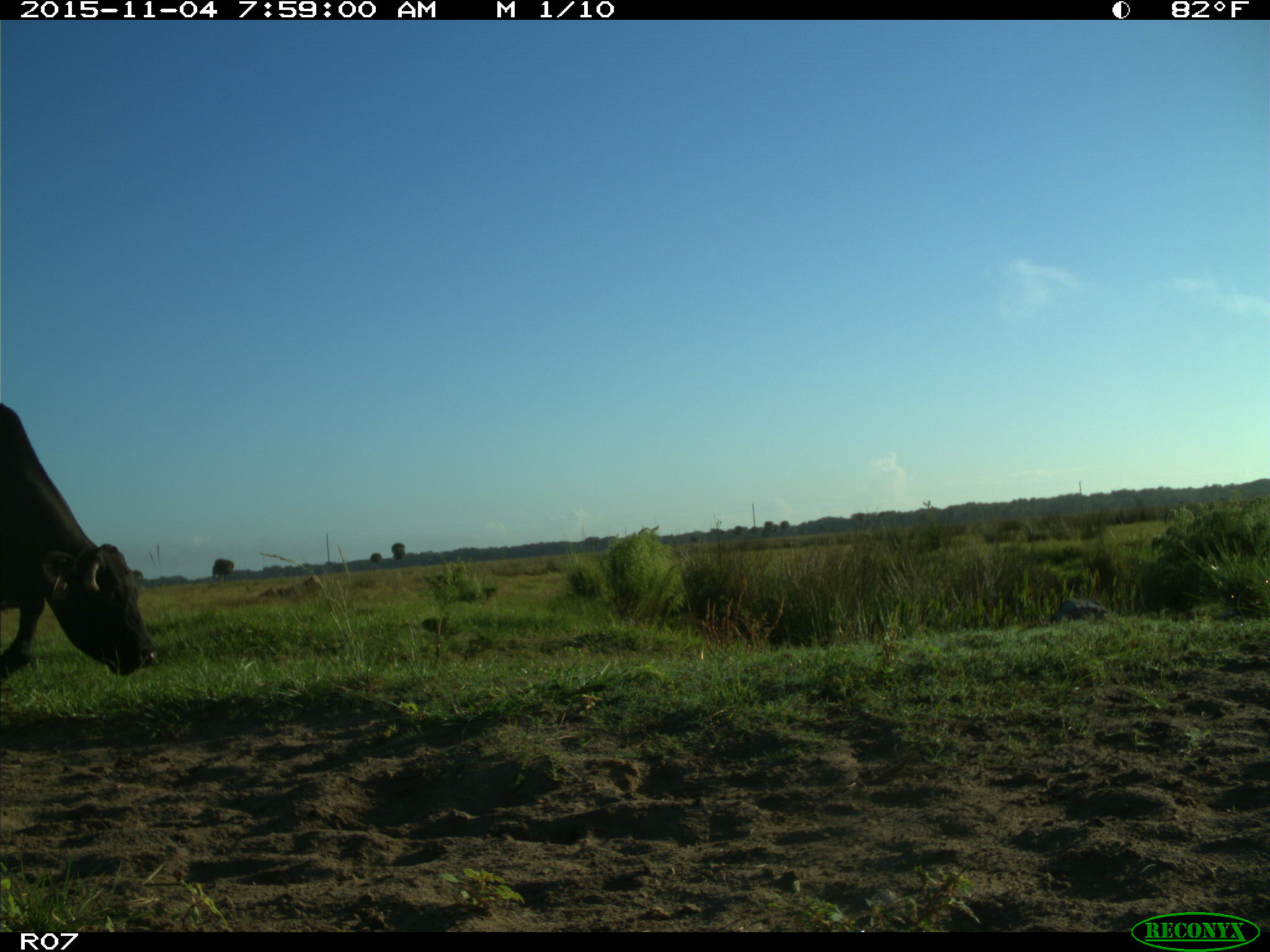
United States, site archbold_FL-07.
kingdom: Animalia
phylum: Chordata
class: Mammalia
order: Artiodactyla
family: Bovidae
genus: Bos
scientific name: Bos taurus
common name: domestic cow